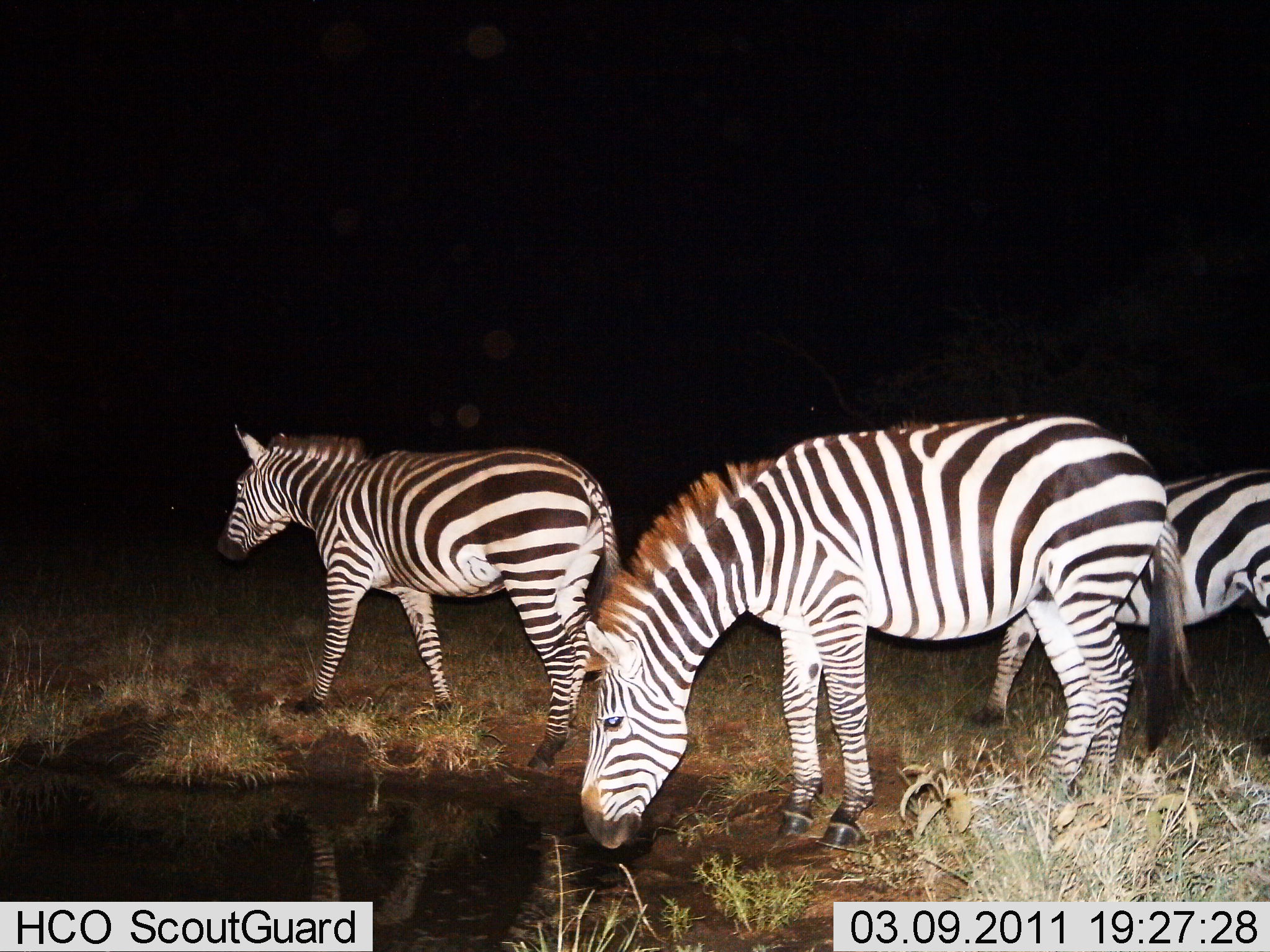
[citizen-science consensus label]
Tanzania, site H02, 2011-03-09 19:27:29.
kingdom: Animalia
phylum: Chordata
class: Mammalia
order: Perissodactyla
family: Equidae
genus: Equus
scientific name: Equus quagga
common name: plains zebra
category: zebra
Zebra (plains zebra) (Equus quagga), count 3. Behavior (volunteer vote fractions): standing 58%, resting 0%, moving 33%, interacting 0%. Young present (vote fraction): 8%. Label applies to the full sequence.